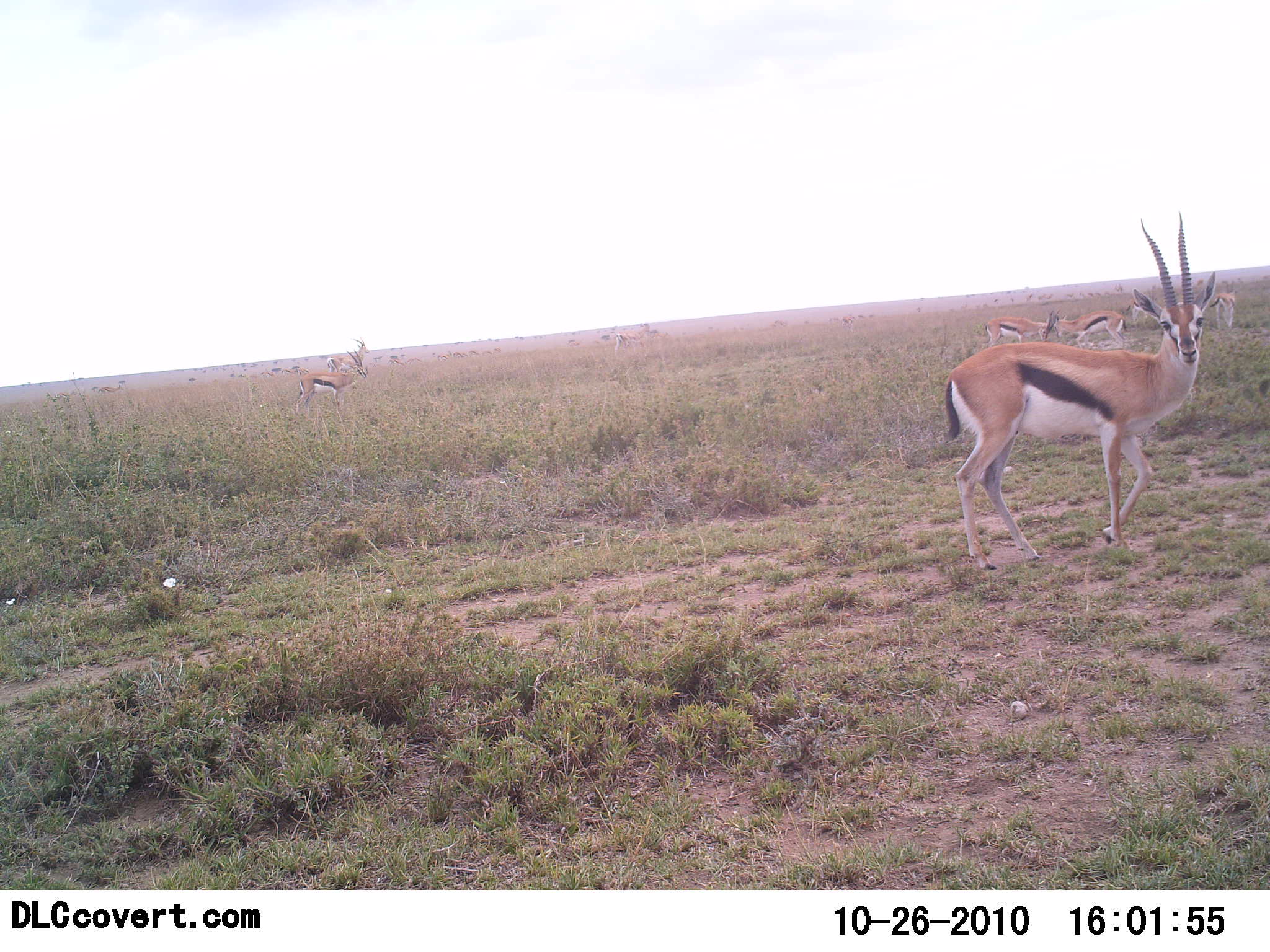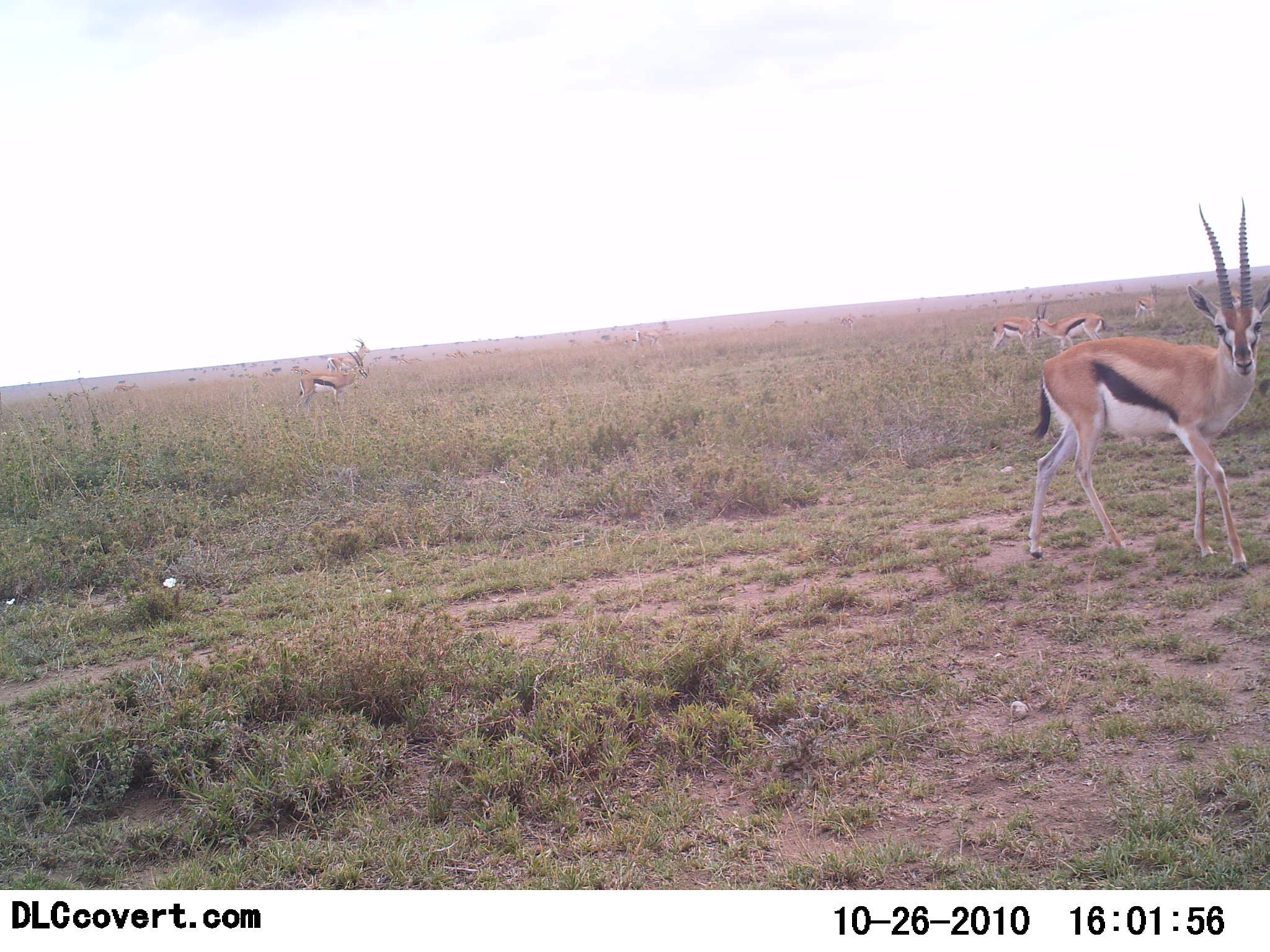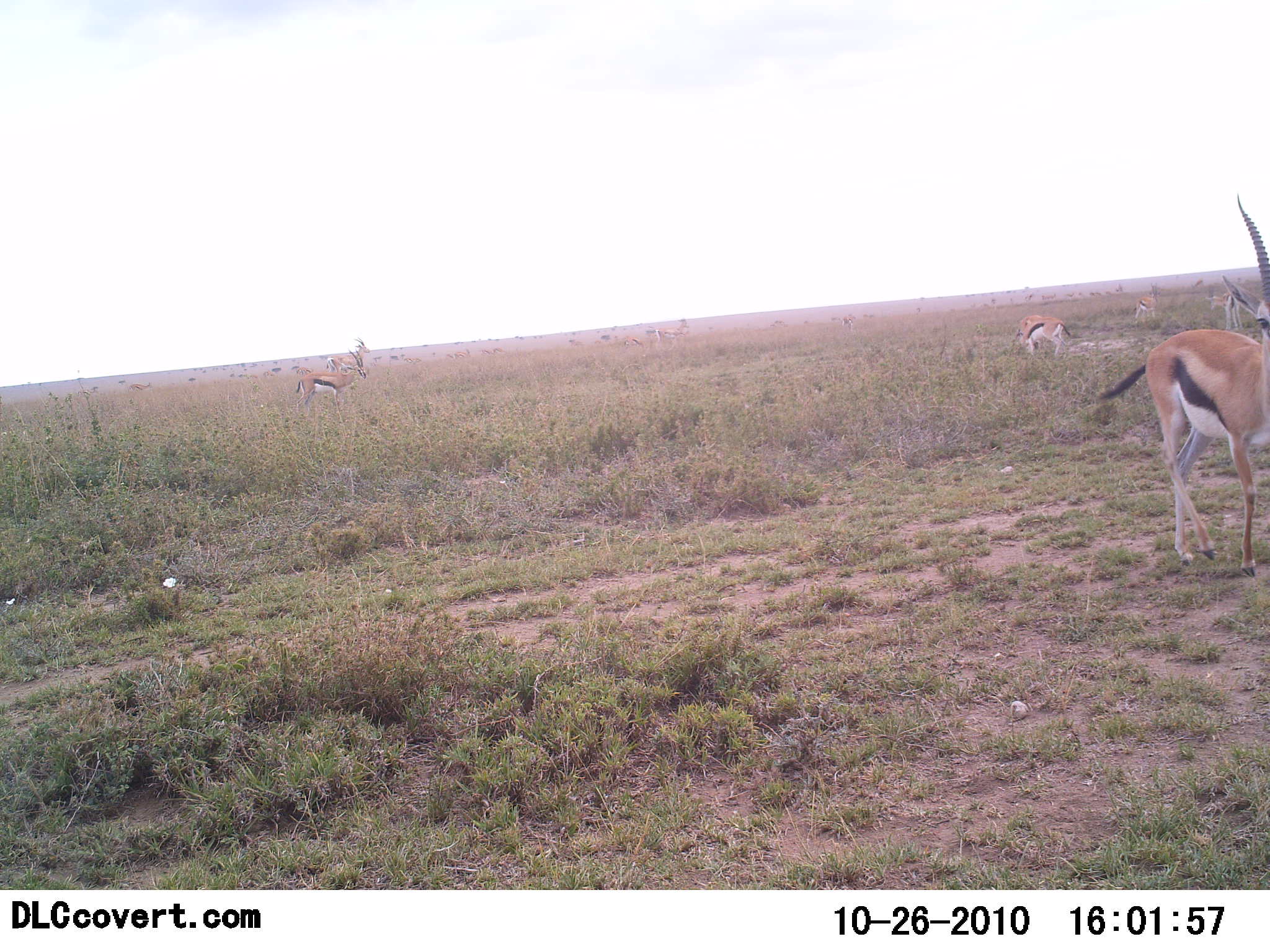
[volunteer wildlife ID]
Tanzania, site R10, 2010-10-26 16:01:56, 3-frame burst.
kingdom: Animalia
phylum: Chordata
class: Mammalia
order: Artiodactyla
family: Bovidae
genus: Eudorcas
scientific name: Eudorcas thomsonii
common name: thomson's gazelle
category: gazellethomsons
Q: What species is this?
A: Gazellethomsons (thomson's gazelle) (Eudorcas thomsonii).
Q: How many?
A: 5.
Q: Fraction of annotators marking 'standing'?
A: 64%.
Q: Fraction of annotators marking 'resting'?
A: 0%.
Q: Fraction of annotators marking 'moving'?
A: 64%.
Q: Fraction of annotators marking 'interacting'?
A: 0%.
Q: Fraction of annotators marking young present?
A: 0%.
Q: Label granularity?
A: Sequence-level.